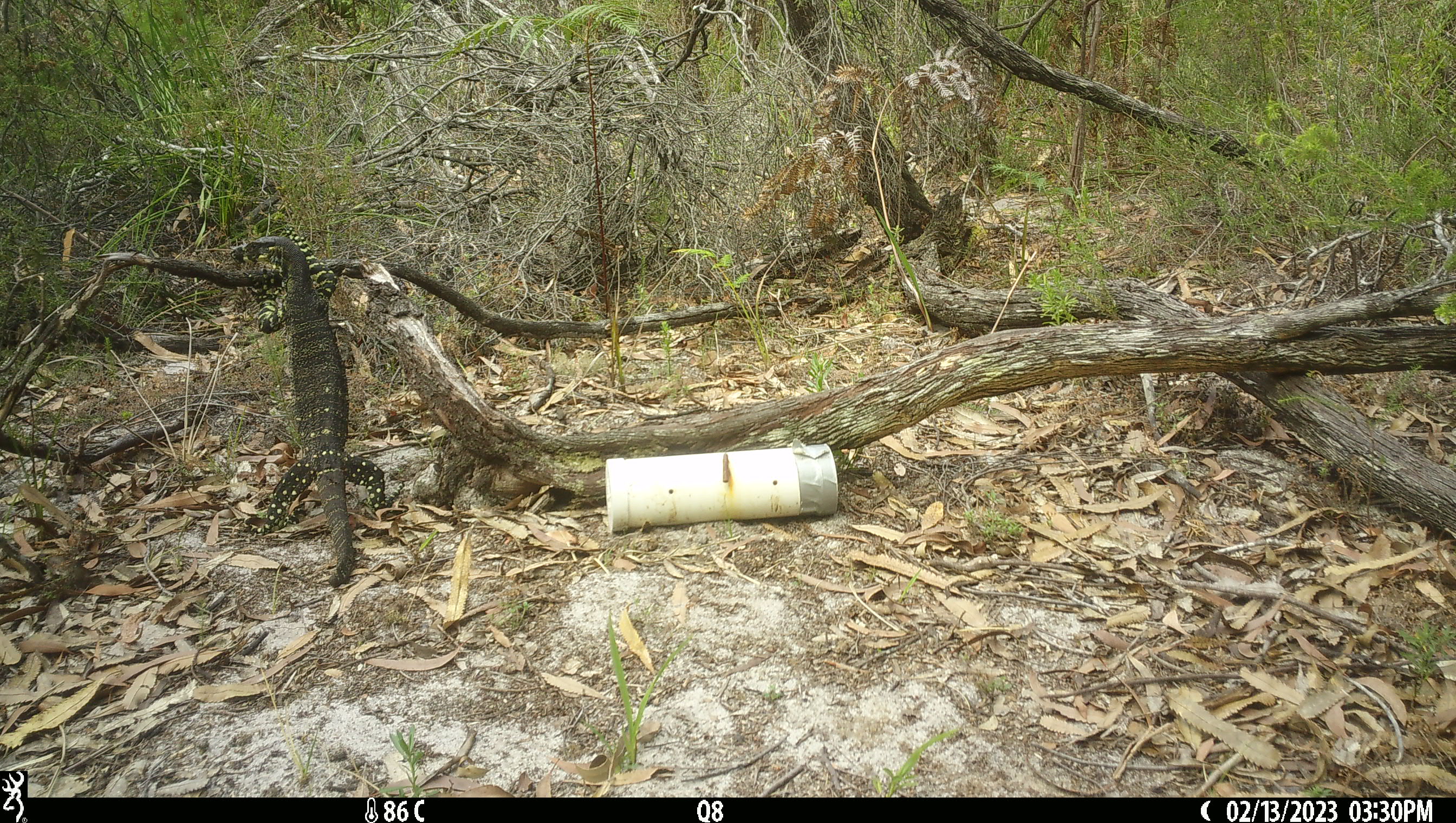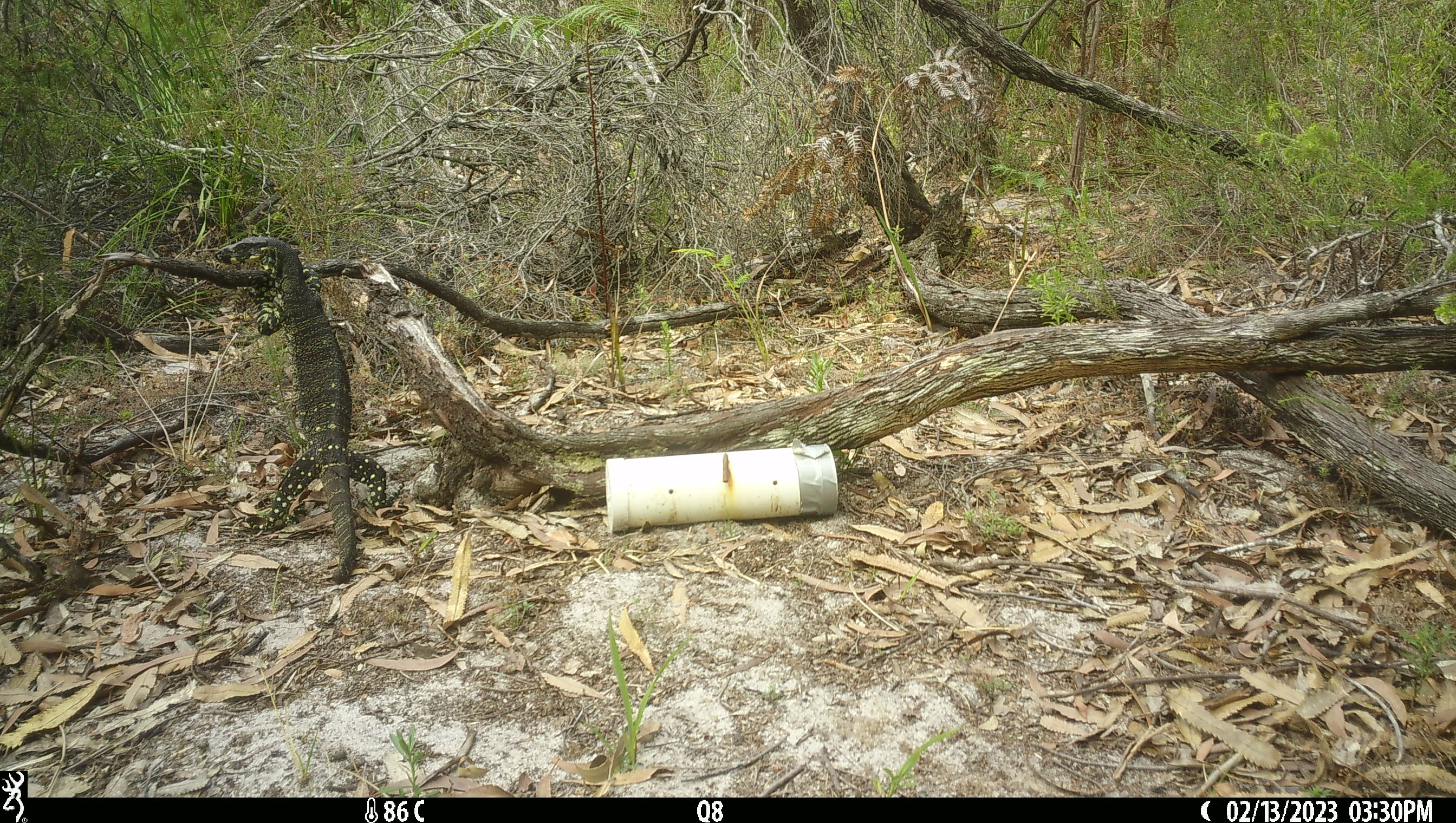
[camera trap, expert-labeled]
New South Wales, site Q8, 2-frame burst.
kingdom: Animalia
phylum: Chordata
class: Reptilia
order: Squamata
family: Varanidae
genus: Varanus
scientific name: Varanus varius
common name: lace monitor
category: goanna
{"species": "goanna (lace monitor) (Varanus varius)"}